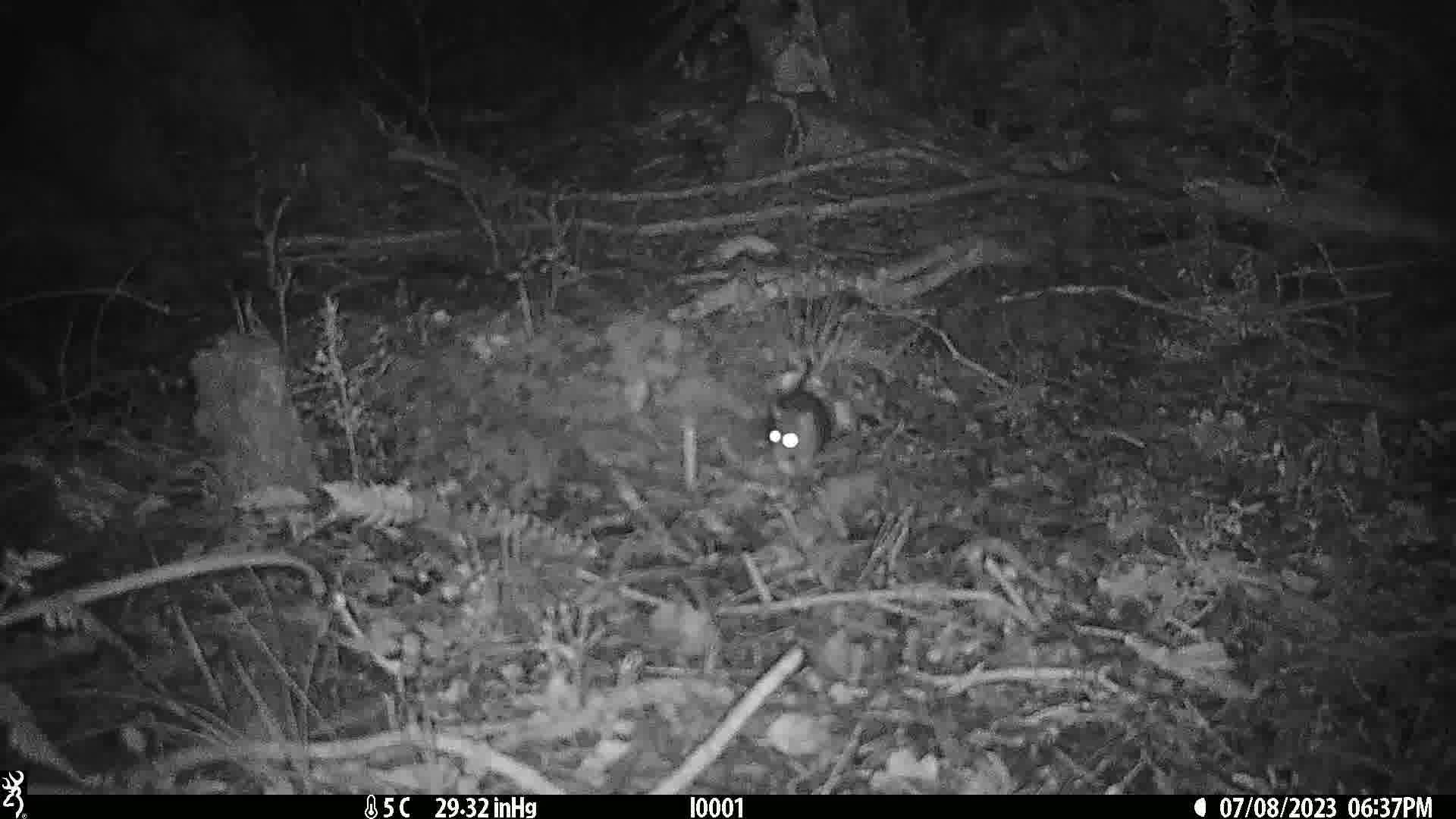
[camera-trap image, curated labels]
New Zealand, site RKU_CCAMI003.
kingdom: Animalia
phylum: Chordata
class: Mammalia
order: Rodentia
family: Muridae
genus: Rattus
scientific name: Rattus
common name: rat